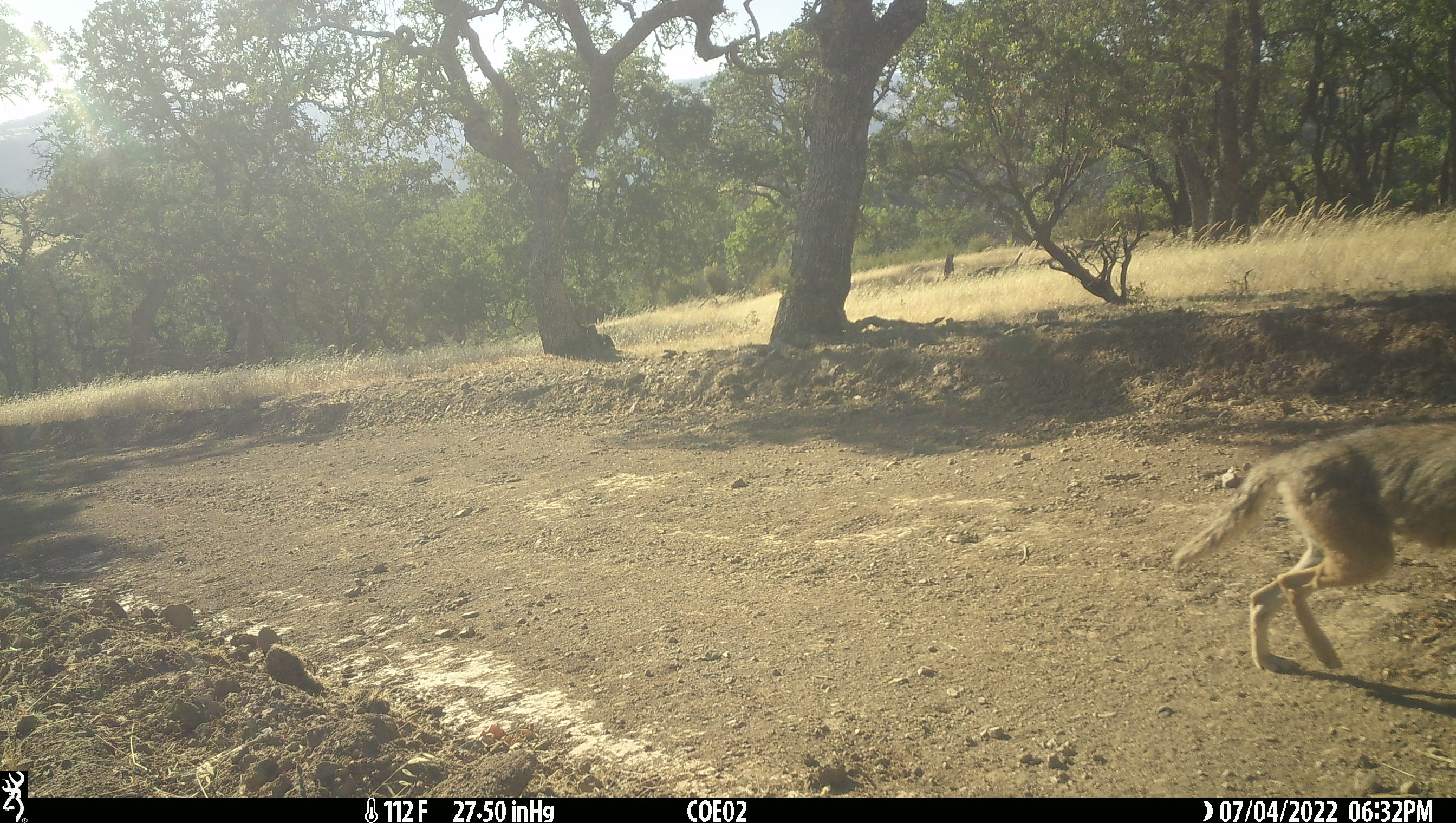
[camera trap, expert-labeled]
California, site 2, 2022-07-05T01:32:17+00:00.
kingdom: Animalia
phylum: Chordata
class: Mammalia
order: Carnivora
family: Canidae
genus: Canis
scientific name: Canis latrans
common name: coyote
Coyote (Canis latrans).